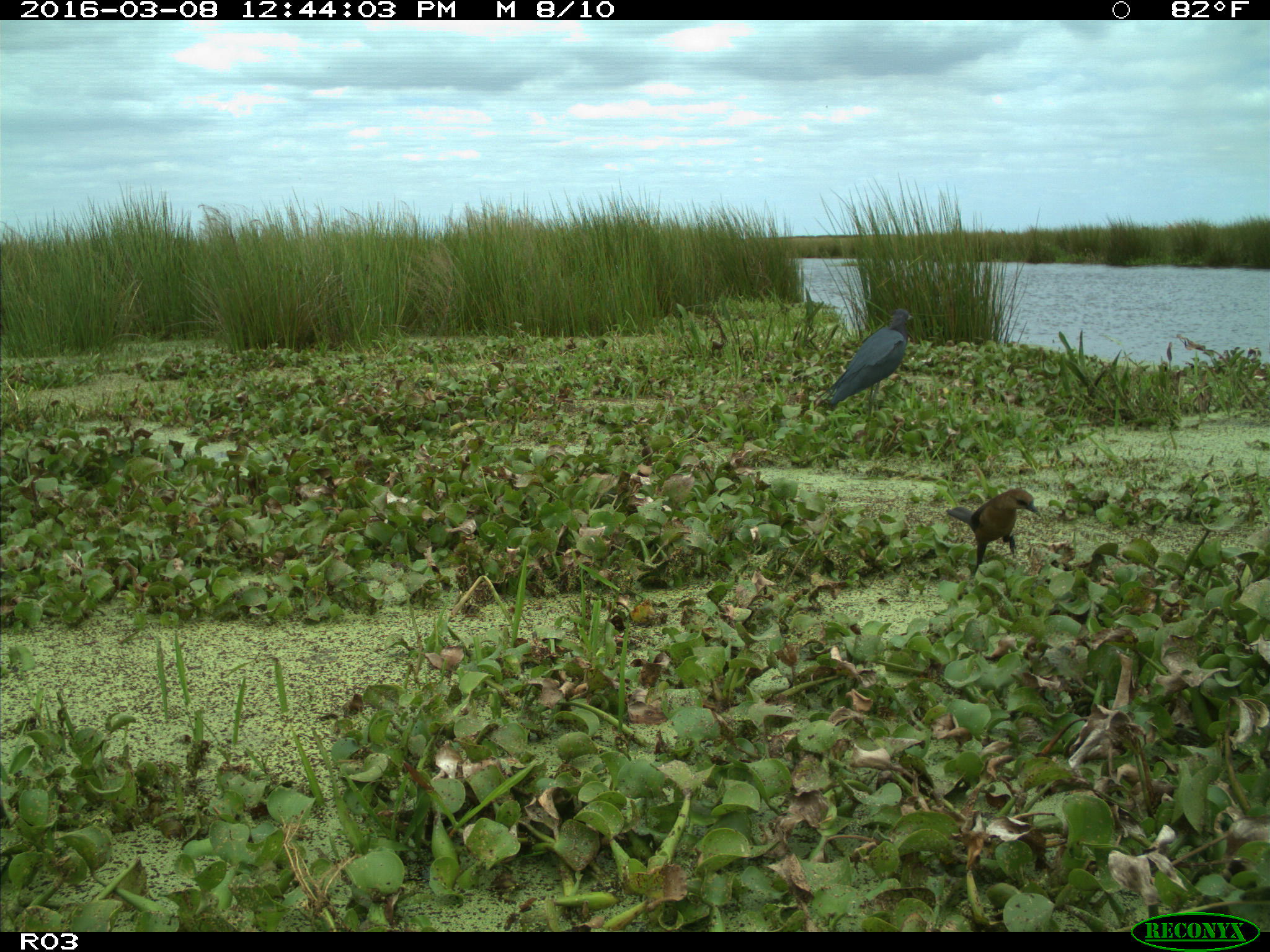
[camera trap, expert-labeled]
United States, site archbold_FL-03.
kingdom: Animalia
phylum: Chordata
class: Aves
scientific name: Aves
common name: birds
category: unidentified bird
Unidentified bird (birds) (Aves).